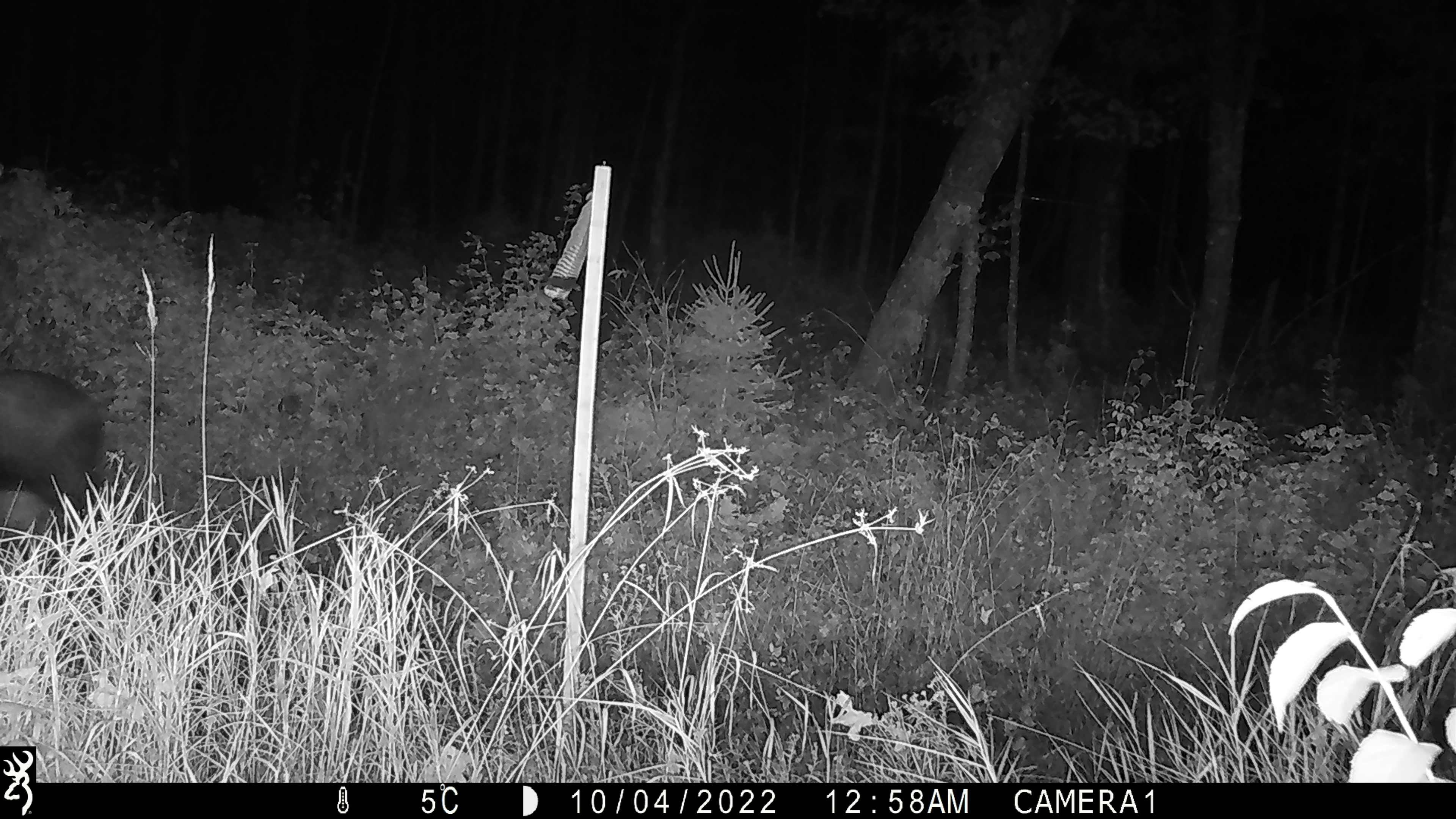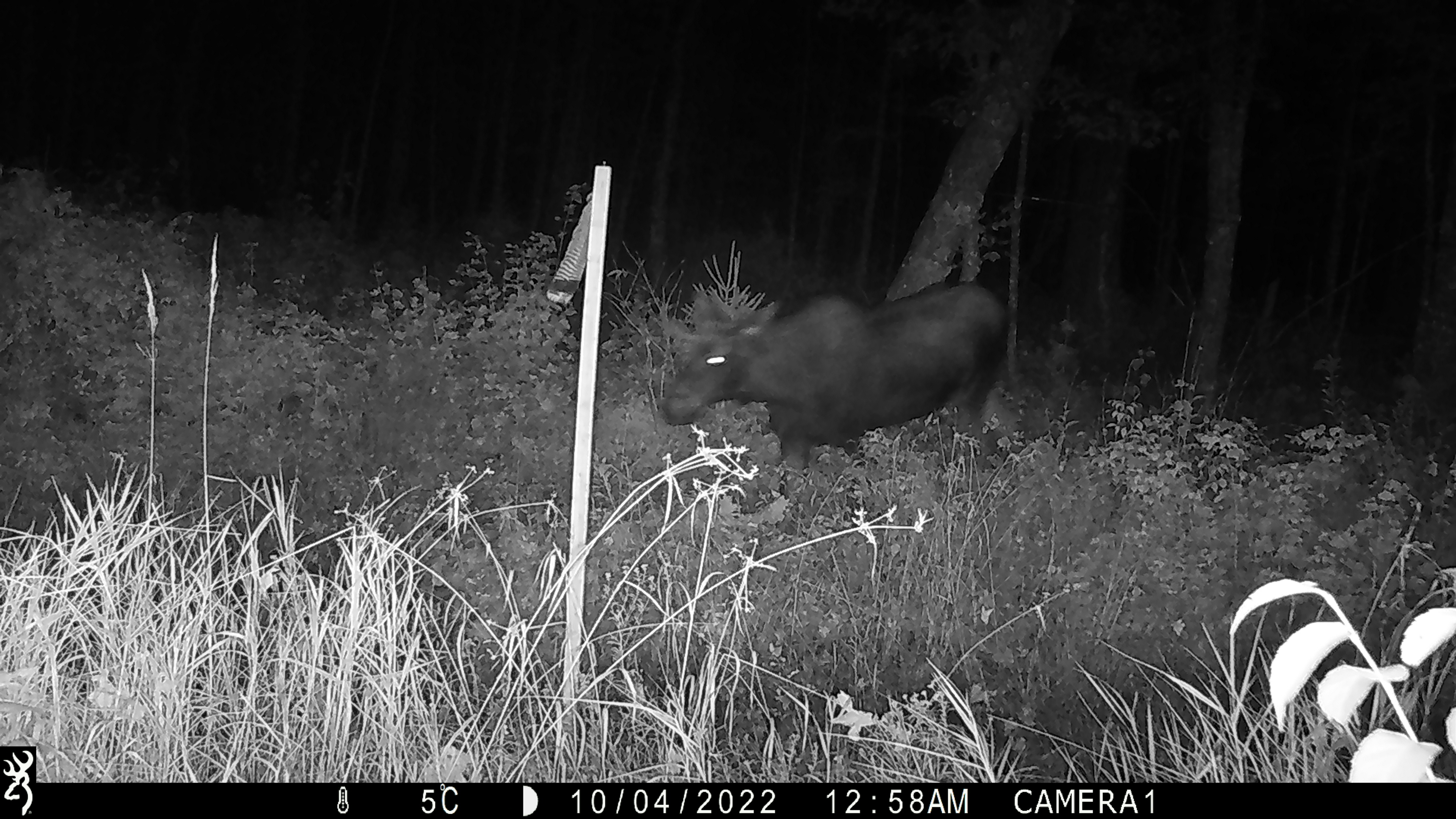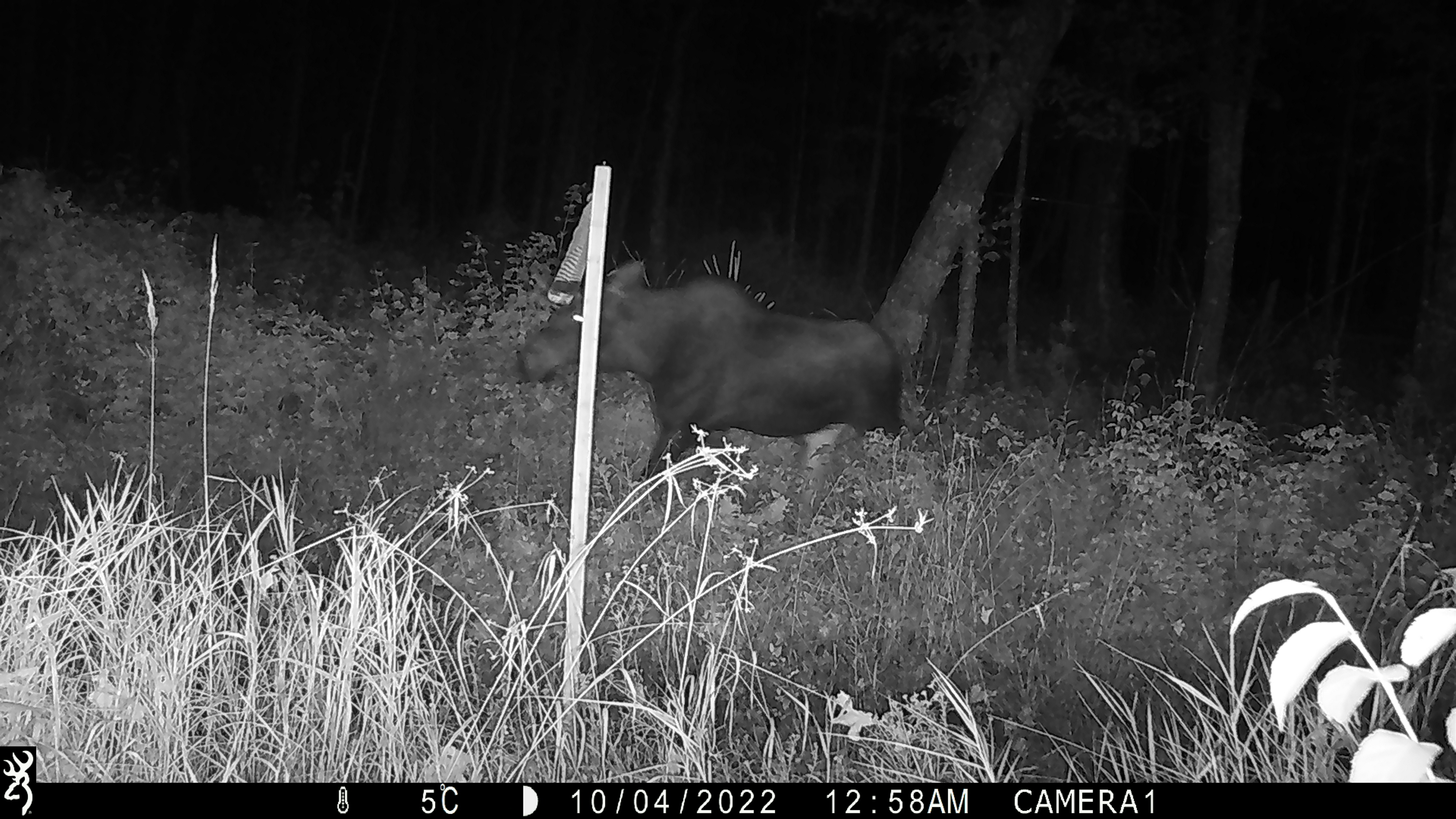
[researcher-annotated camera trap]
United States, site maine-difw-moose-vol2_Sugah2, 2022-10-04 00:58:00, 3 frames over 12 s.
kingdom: Animalia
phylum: Chordata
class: Mammalia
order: Artiodactyla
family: Cervidae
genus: Alces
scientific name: Alces alces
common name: moose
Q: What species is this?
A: Moose (Alces alces).